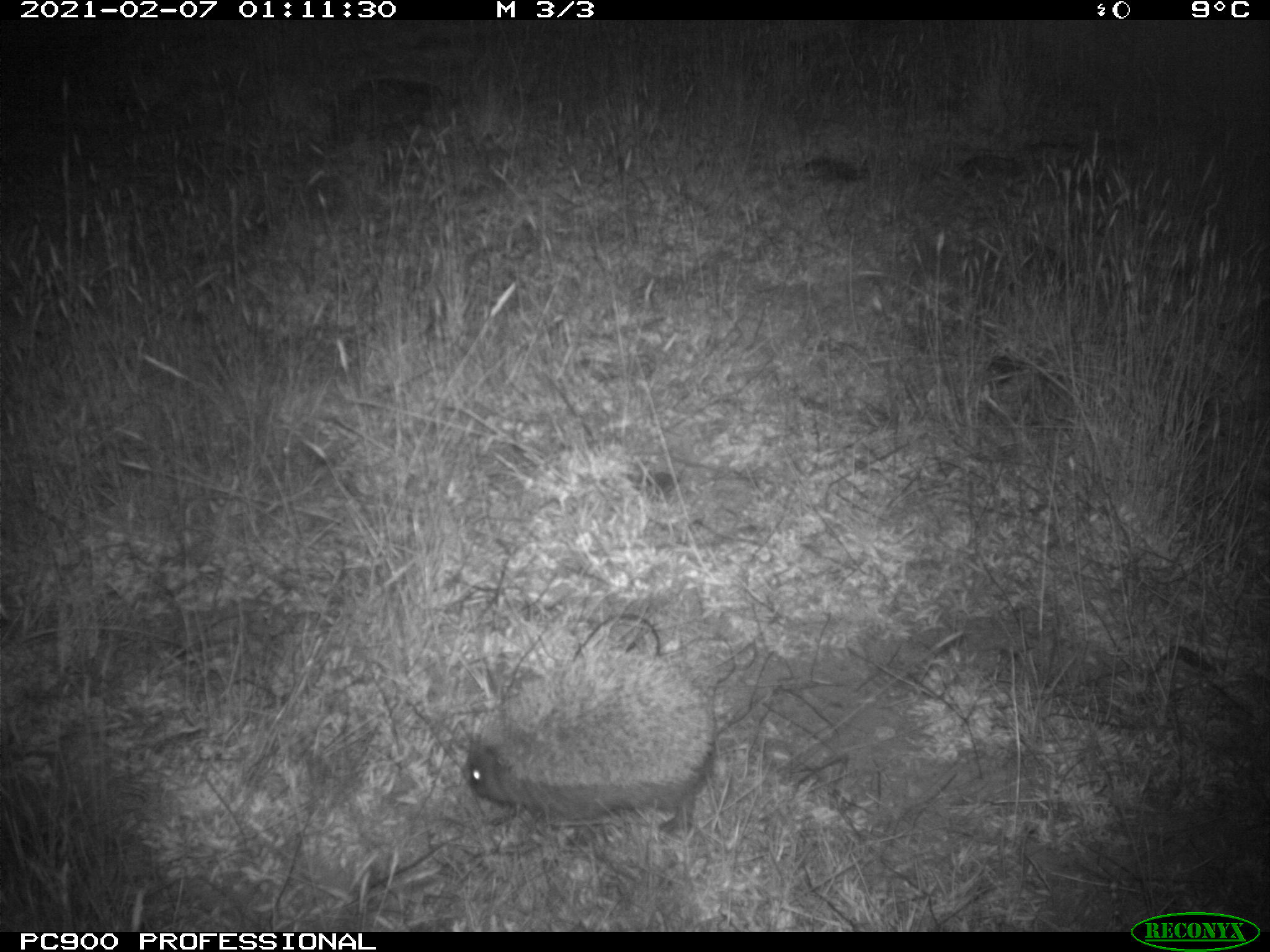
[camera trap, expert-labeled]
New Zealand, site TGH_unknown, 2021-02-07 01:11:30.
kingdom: Animalia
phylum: Chordata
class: Mammalia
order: Eulipotyphla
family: Erinaceidae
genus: Erinaceus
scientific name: Erinaceus europaeus europaeus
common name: european hedgehog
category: hedgehog